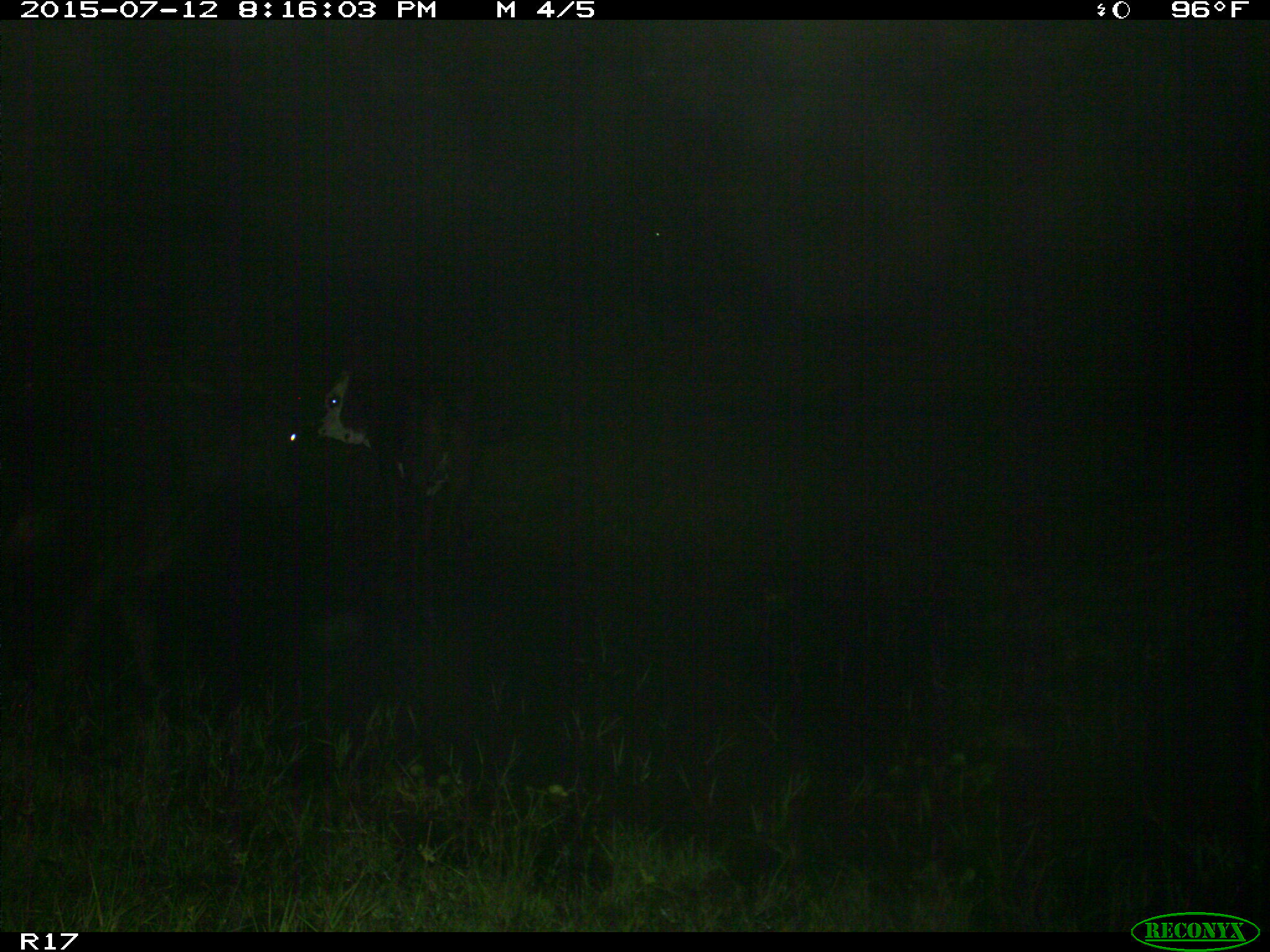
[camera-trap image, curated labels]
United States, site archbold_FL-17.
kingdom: Animalia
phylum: Chordata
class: Mammalia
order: Artiodactyla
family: Bovidae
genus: Bos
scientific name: Bos taurus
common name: domestic cow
Bos taurus (domestic cow).